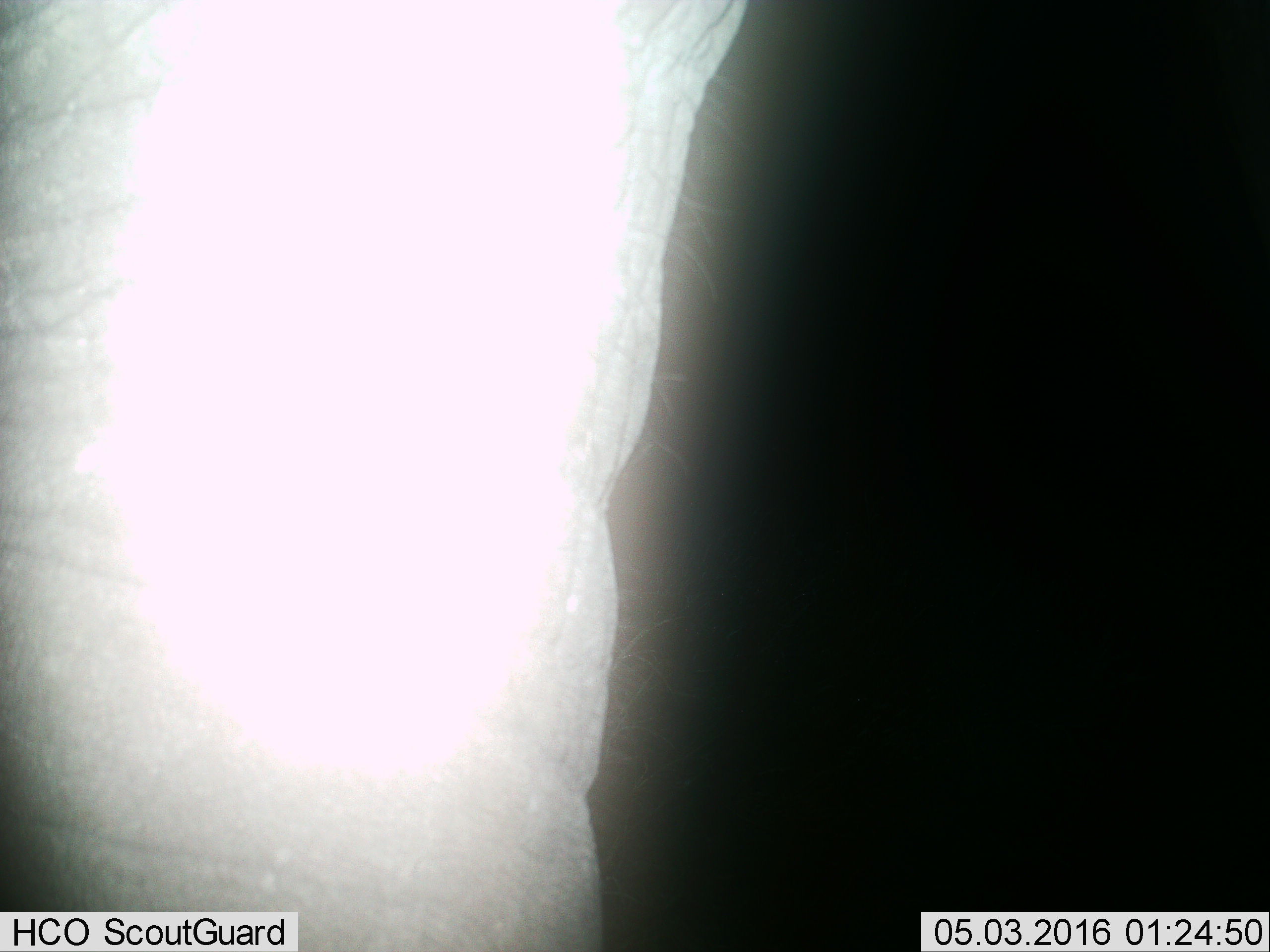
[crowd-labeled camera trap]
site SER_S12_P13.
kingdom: Animalia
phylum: Chordata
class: Mammalia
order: Proboscidea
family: Elephantidae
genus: Loxodonta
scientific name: Loxodonta africana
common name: african bush elephant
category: elephant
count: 1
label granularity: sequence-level